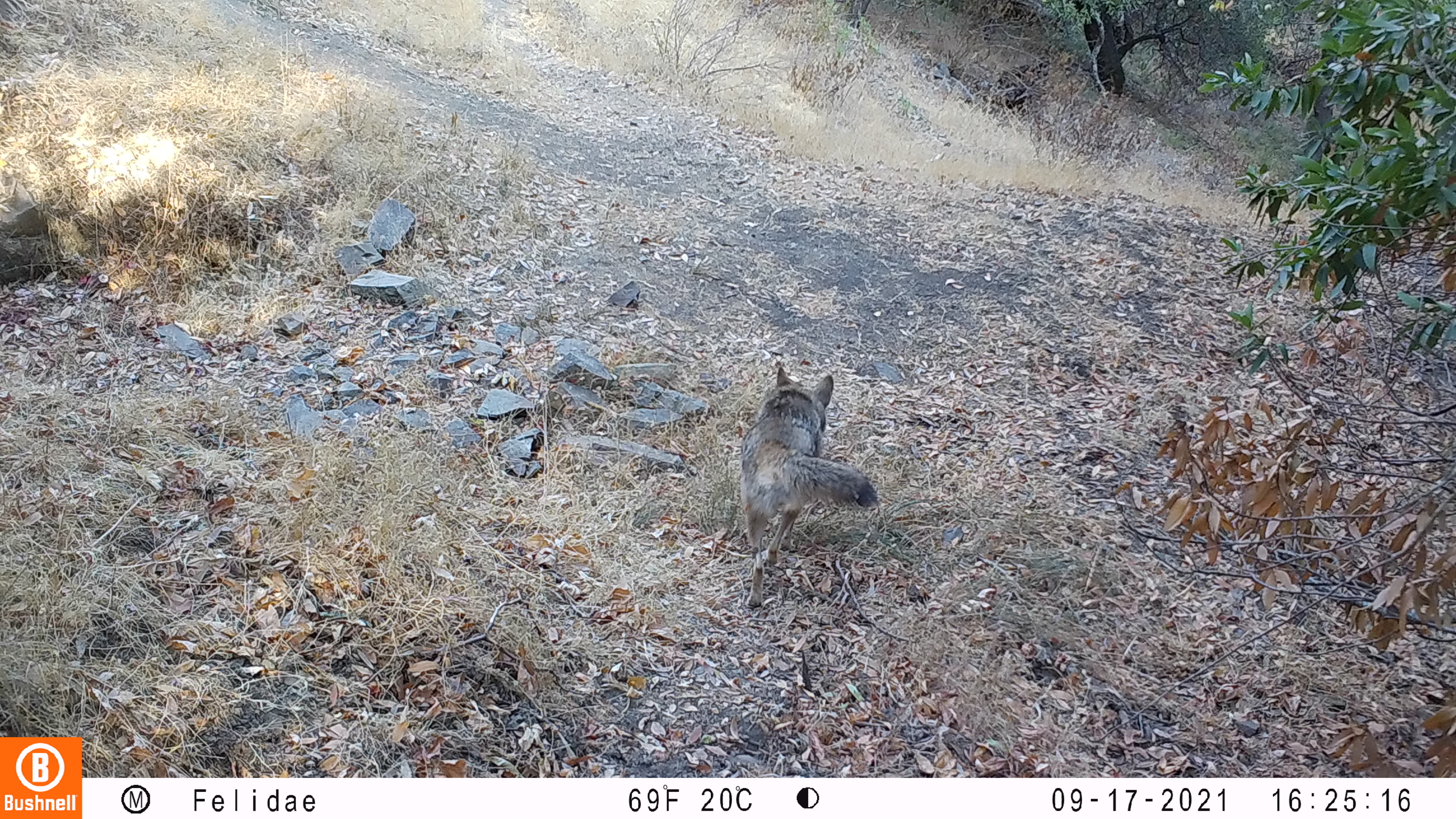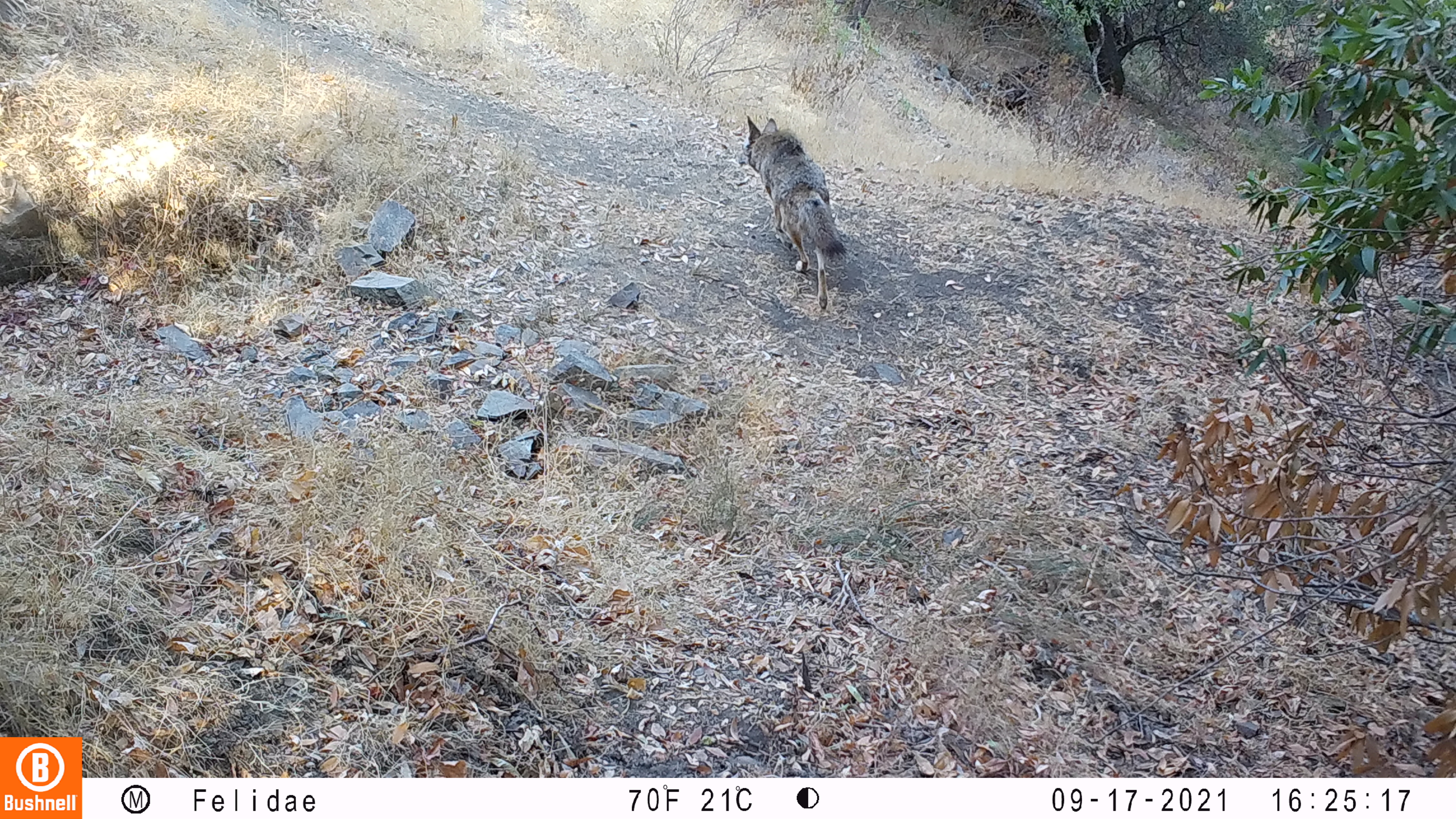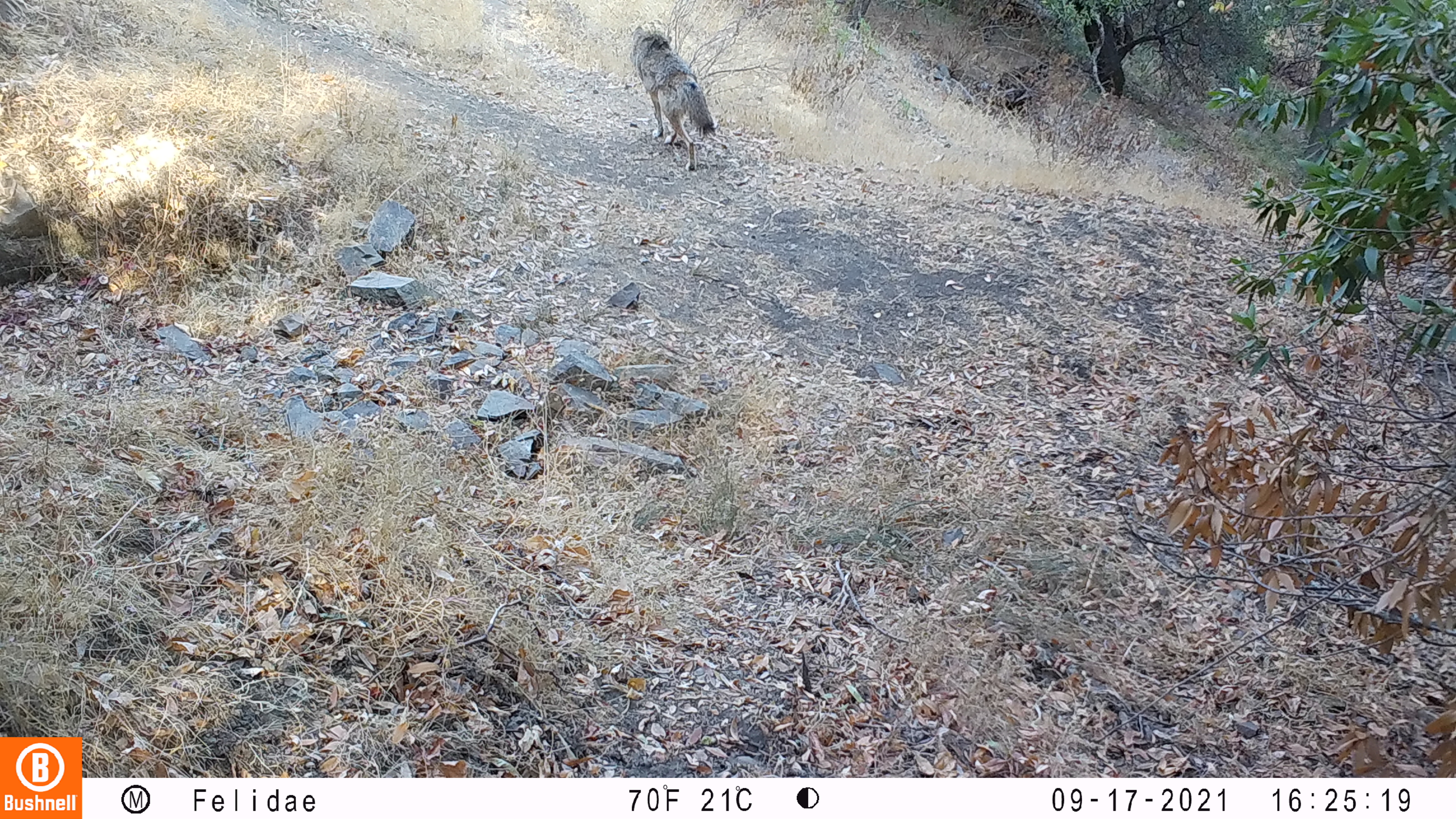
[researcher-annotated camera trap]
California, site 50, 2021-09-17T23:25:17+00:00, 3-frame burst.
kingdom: Animalia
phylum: Chordata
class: Mammalia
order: Carnivora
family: Canidae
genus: Canis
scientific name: Canis latrans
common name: coyote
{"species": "coyote (Canis latrans)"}